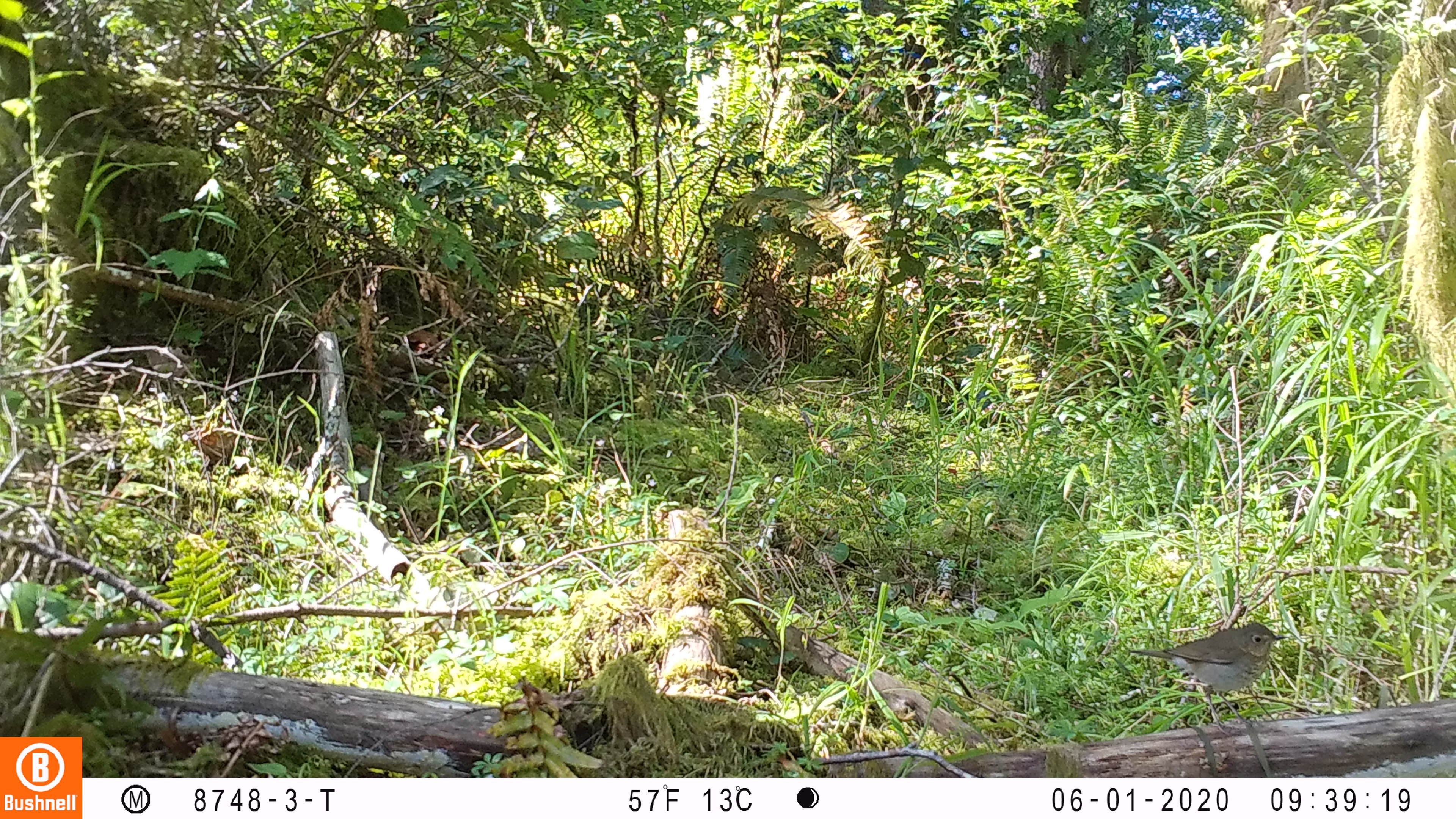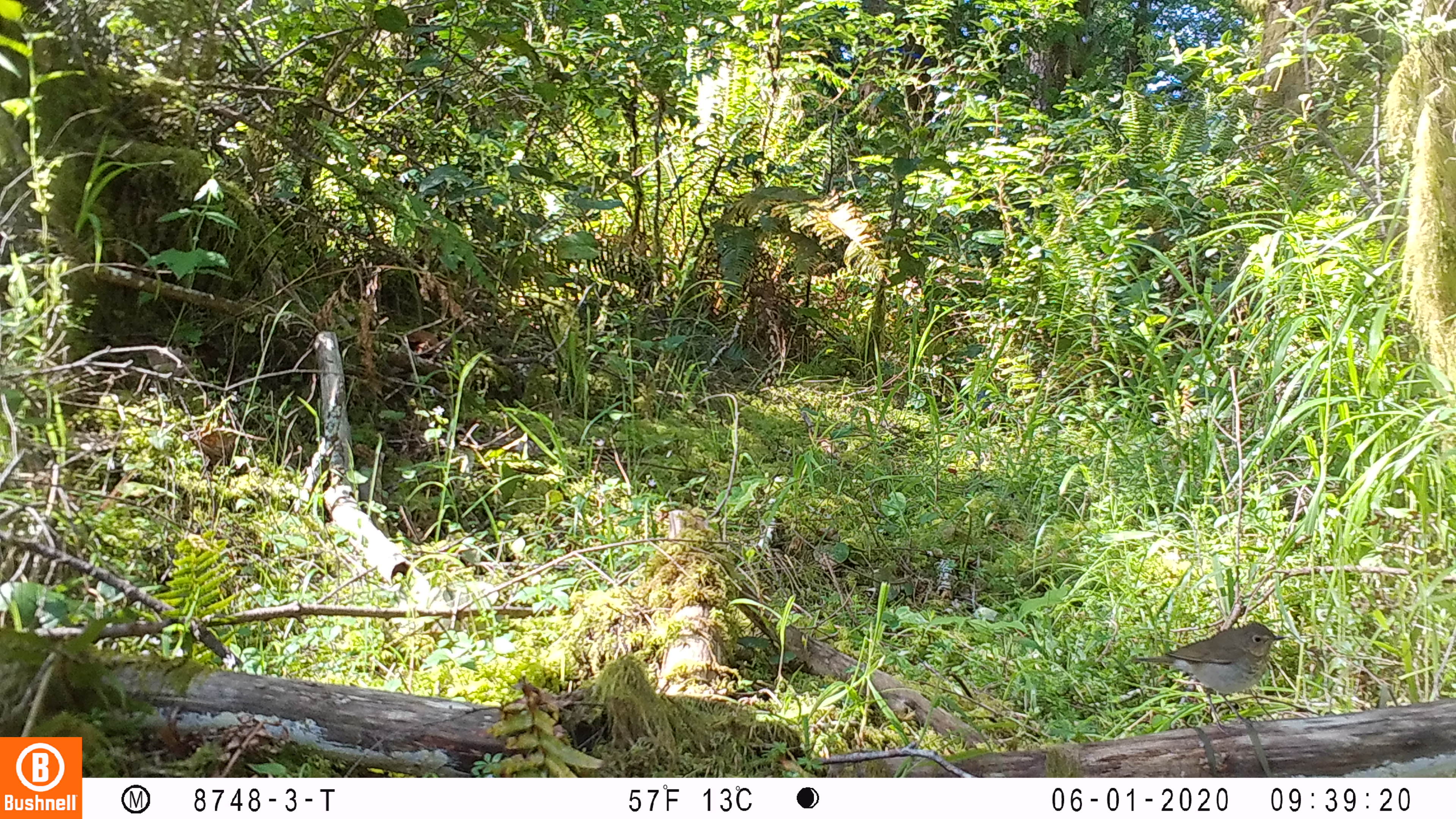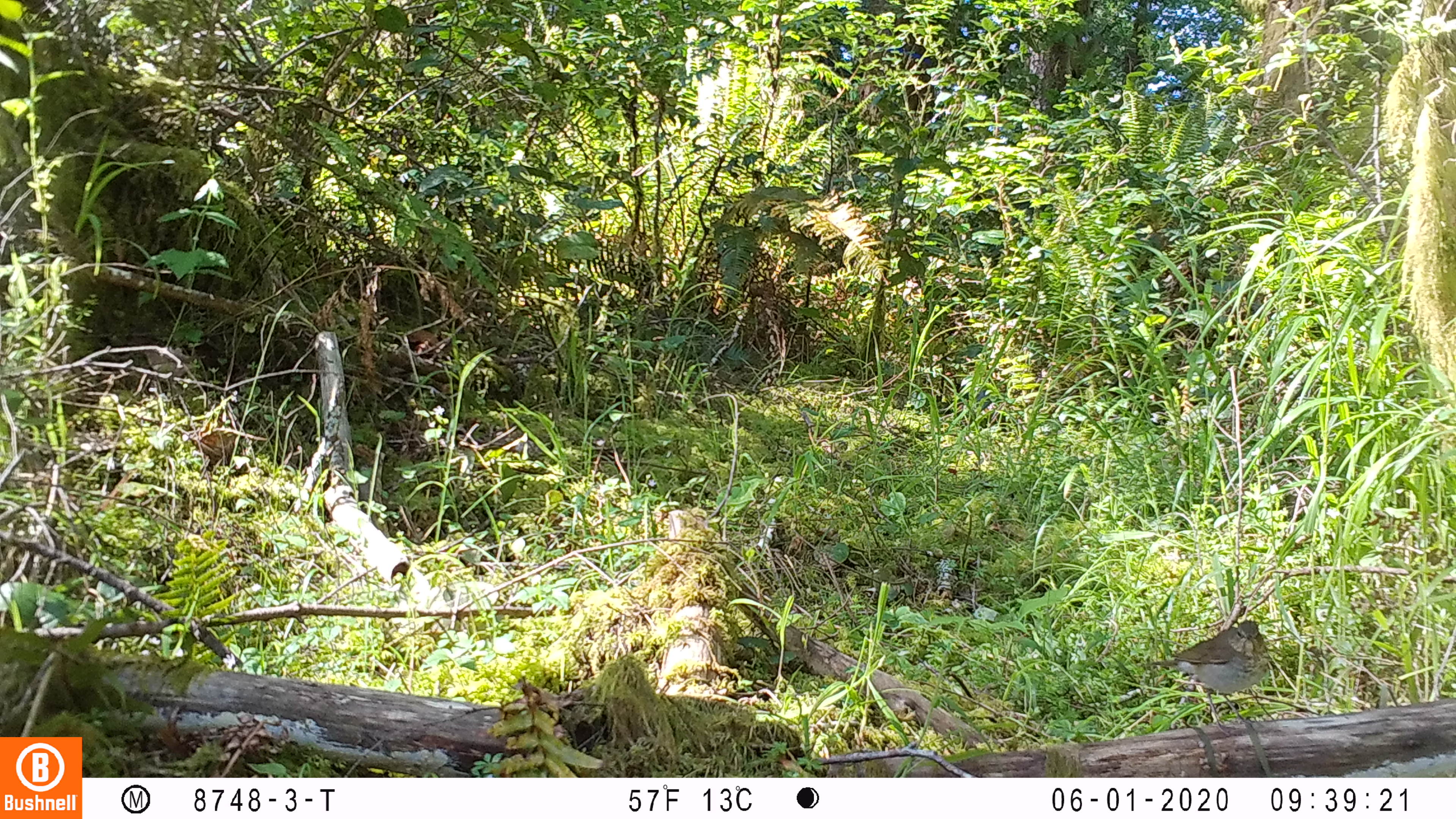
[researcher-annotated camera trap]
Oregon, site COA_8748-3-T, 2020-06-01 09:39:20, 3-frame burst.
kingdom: Animalia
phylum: Chordata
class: Aves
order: Passeriformes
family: Turdidae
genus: Catharus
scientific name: Catharus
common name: brown thrushes and nightingale-thrushes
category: catharus species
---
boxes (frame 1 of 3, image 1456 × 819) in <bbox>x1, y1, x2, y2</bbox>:
catharus species: <bbox>1130, 620, 1290, 732</bbox>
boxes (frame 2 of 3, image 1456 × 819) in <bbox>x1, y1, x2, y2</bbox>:
catharus species: <bbox>1135, 618, 1291, 731</bbox>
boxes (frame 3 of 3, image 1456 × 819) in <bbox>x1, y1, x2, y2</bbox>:
catharus species: <bbox>1152, 622, 1266, 737</bbox>